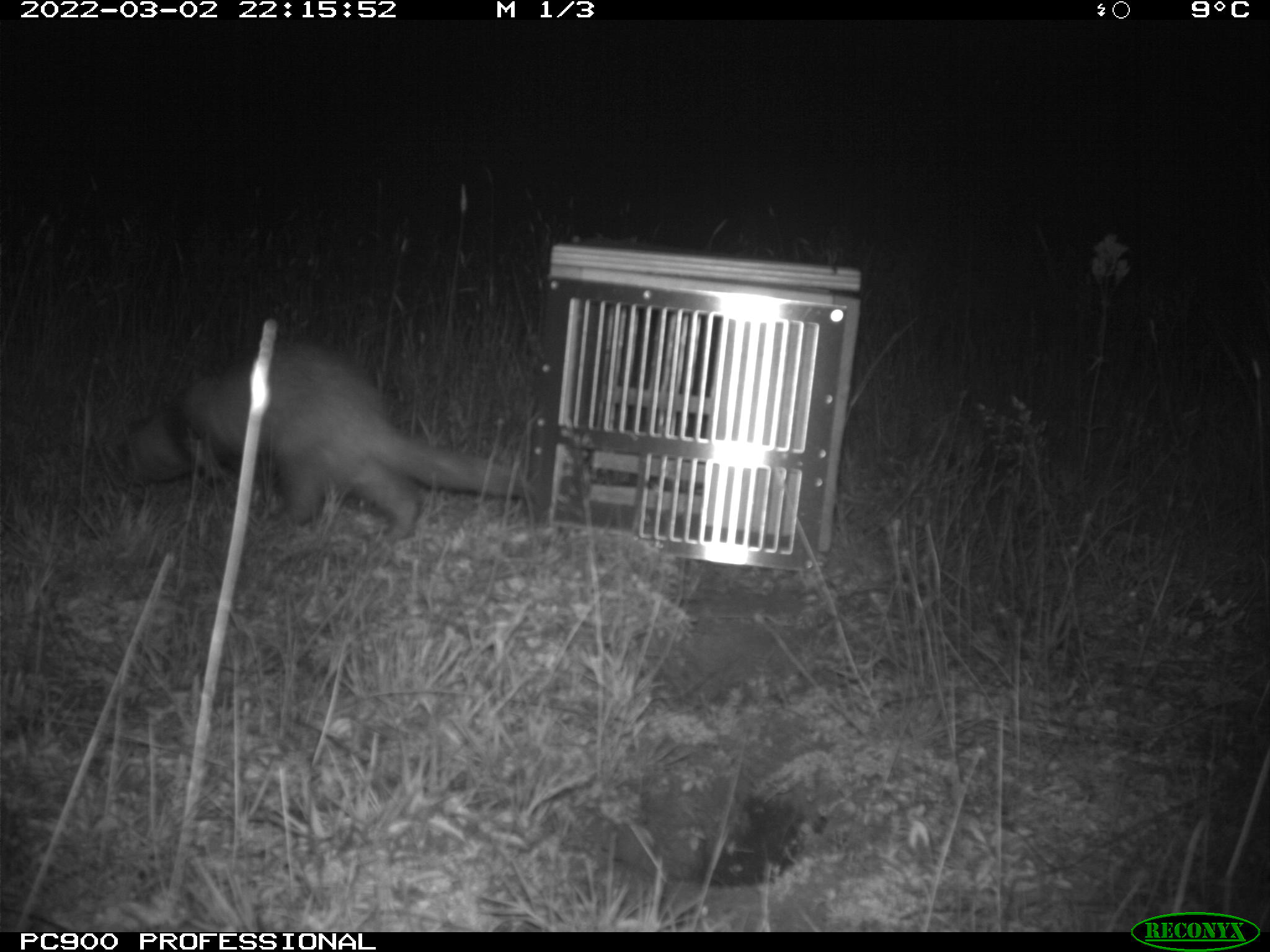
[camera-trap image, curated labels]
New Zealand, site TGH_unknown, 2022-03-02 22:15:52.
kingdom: Animalia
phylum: Chordata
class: Mammalia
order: Carnivora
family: Mustelidae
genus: Mustela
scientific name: Mustela furo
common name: ferret